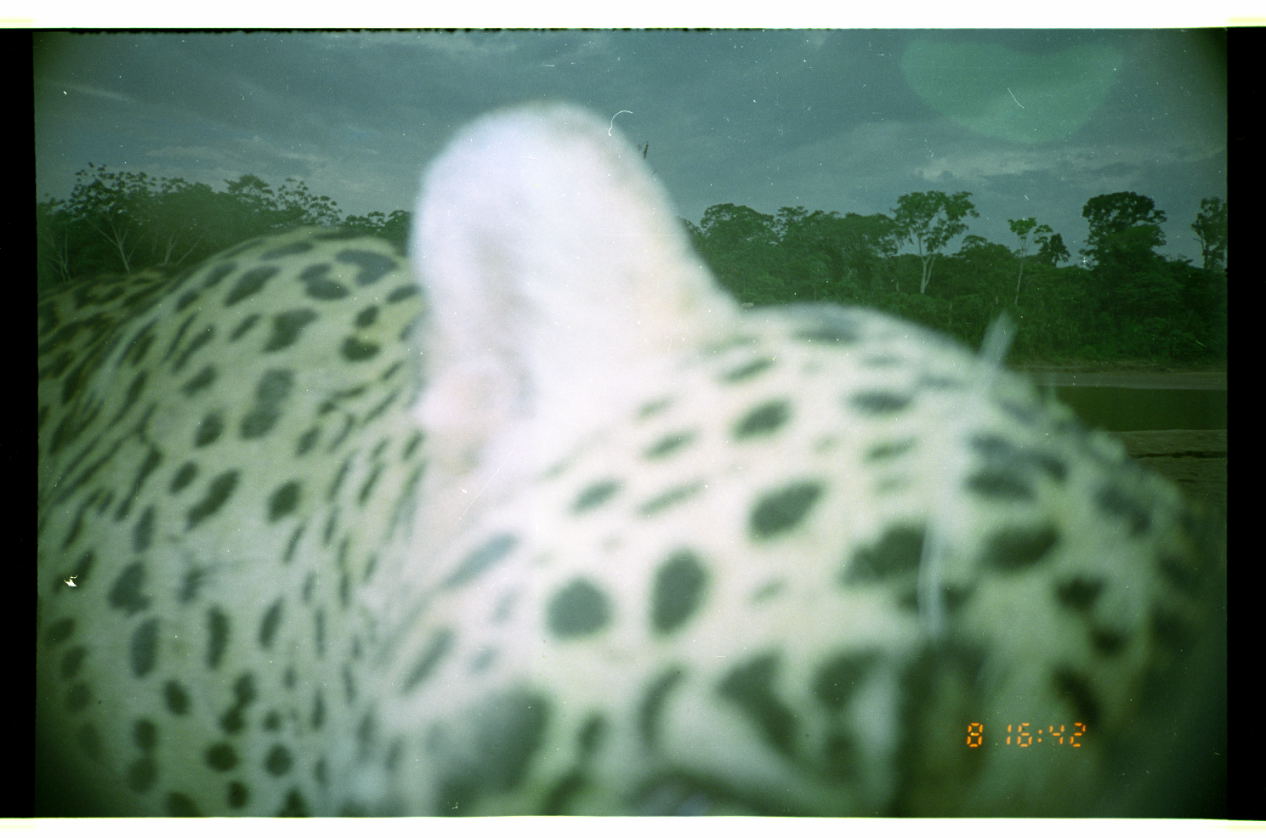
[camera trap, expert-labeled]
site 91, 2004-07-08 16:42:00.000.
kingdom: Animalia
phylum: Chordata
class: Mammalia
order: Carnivora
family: Felidae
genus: Panthera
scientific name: Panthera onca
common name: jaguar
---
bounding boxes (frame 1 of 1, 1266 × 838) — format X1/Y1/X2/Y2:
panthera onca: 38/99/1228/817